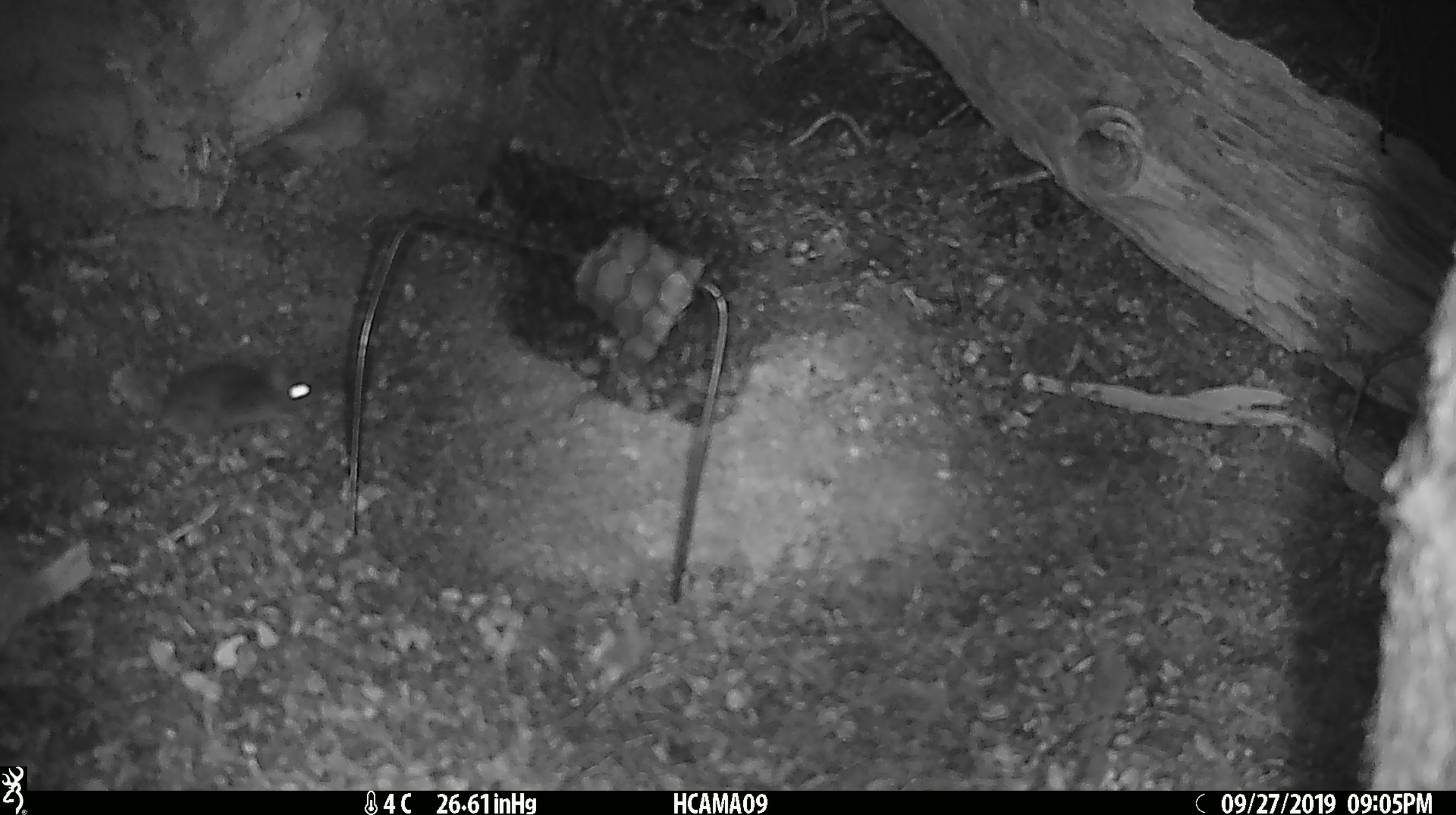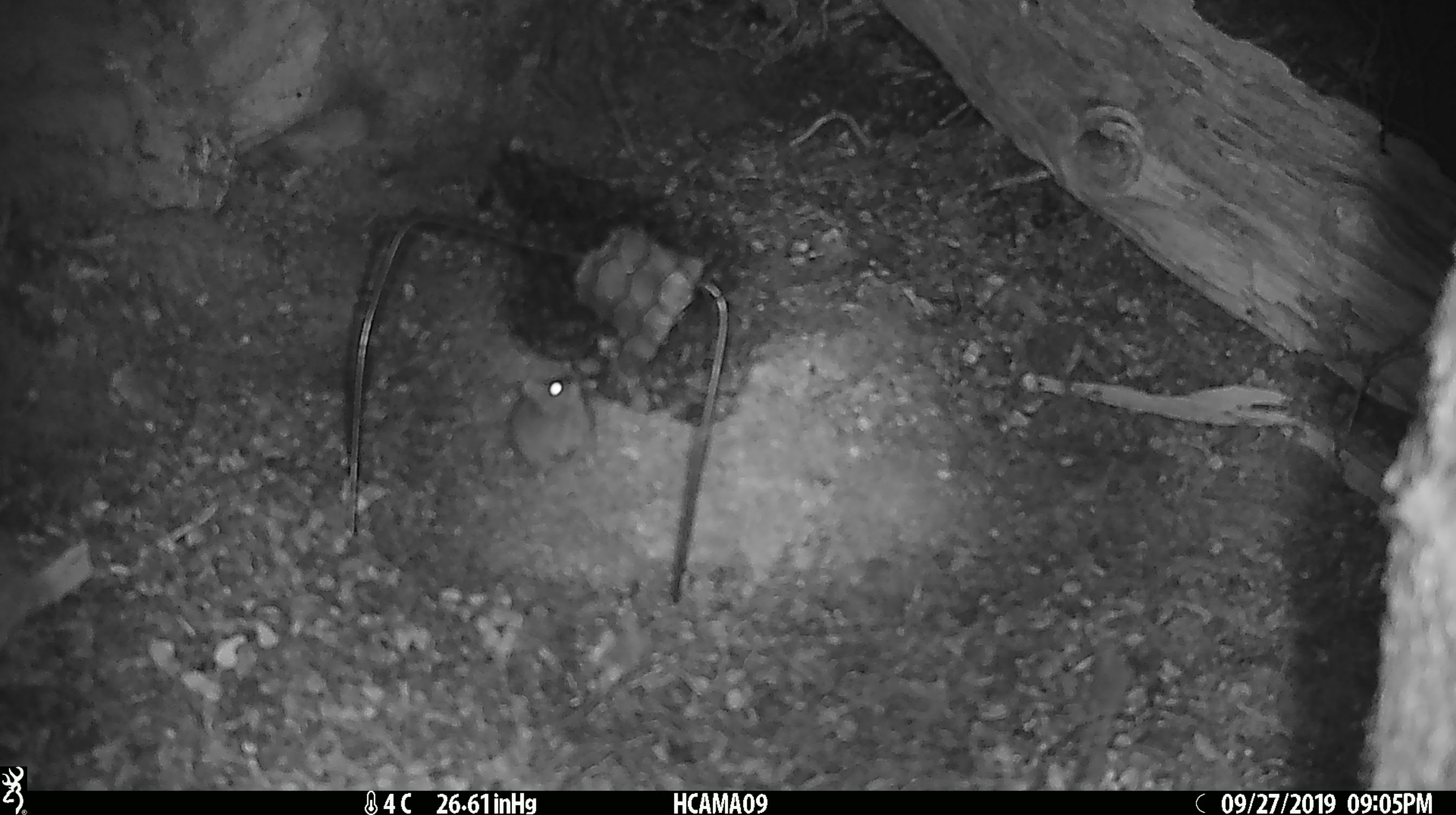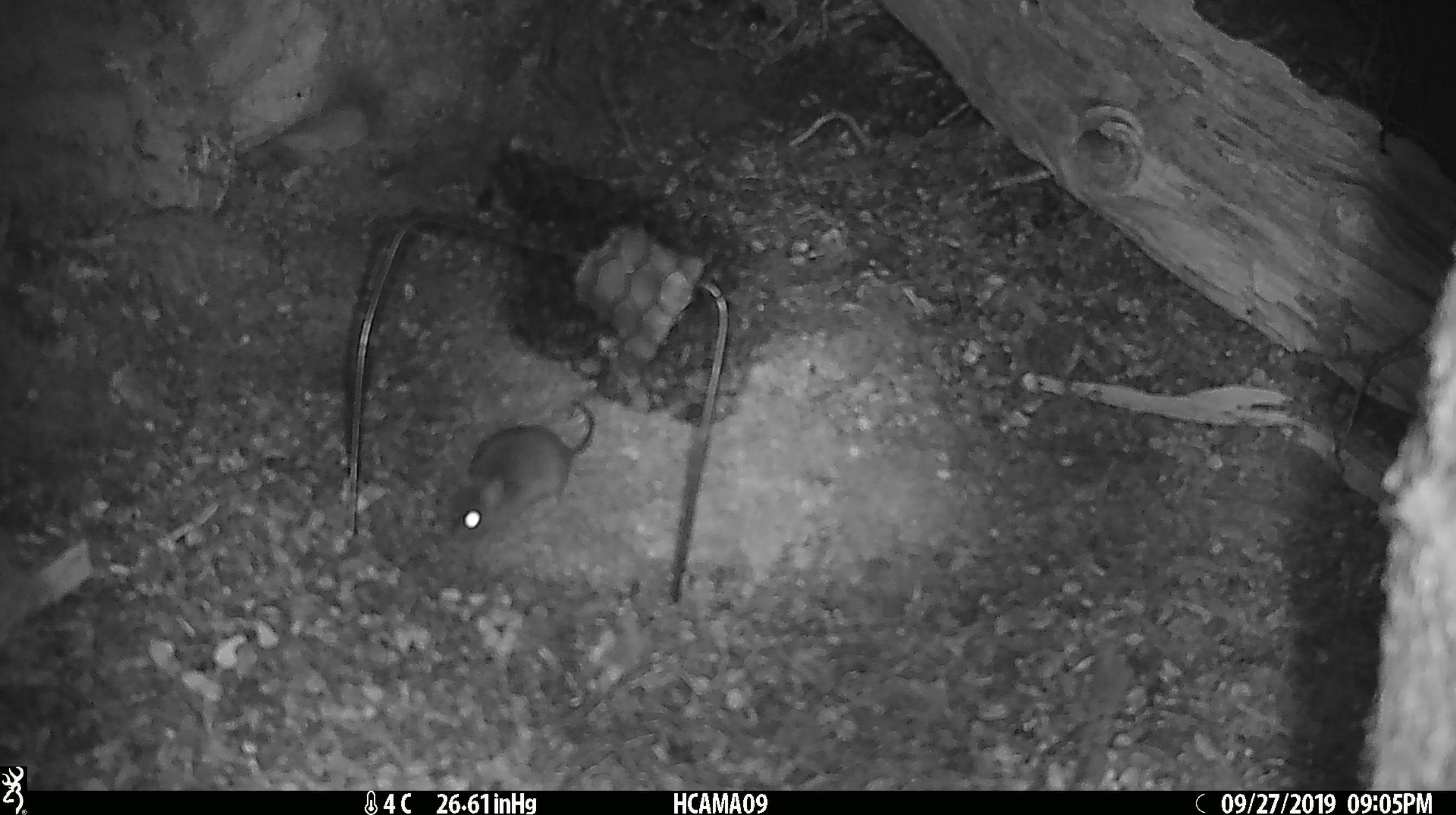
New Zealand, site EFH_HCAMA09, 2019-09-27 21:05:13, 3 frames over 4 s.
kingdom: Animalia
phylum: Chordata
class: Mammalia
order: Rodentia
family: Muridae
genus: Mus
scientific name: Mus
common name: mouse